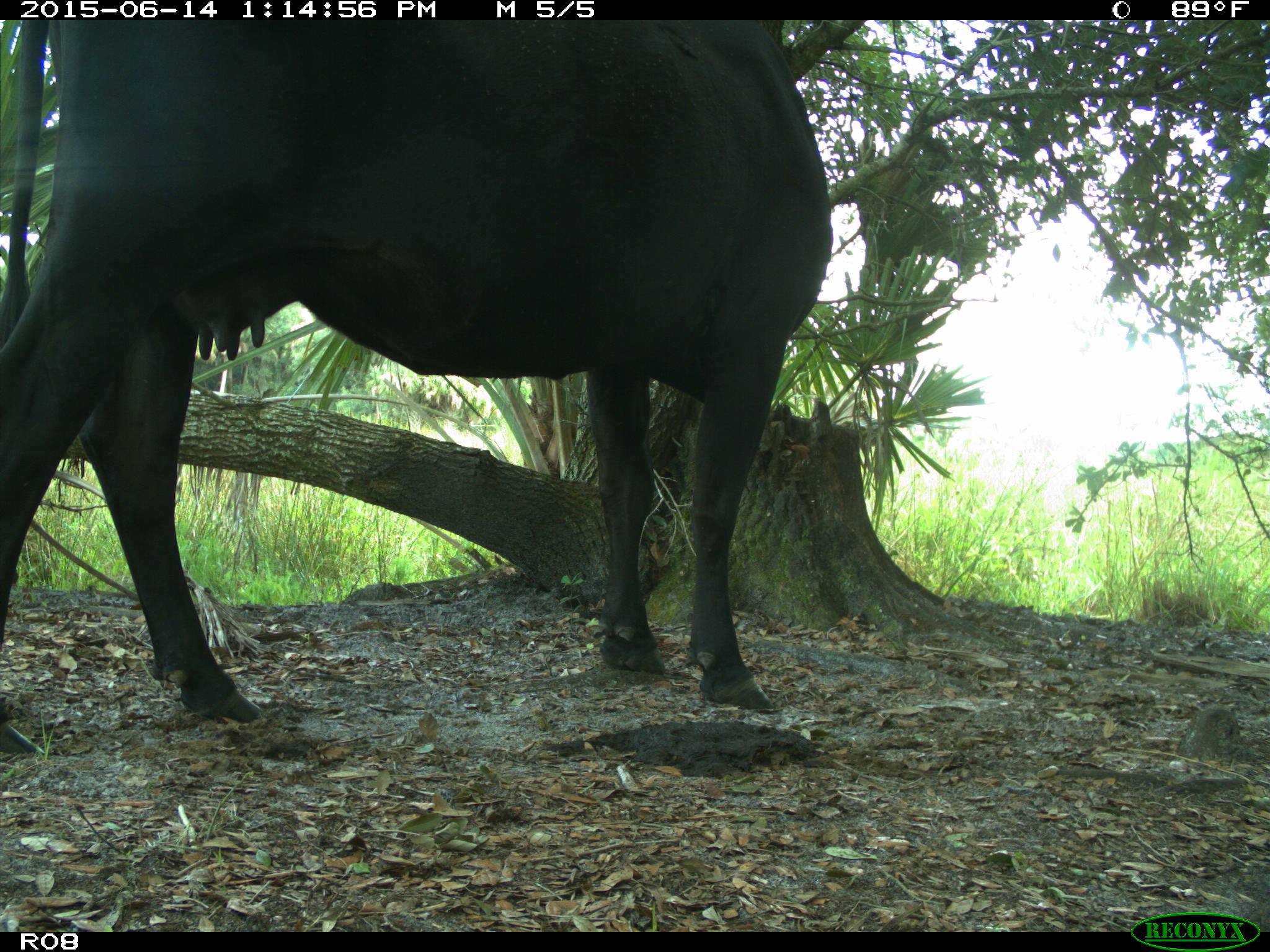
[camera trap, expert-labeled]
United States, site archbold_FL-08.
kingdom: Animalia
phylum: Chordata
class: Mammalia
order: Artiodactyla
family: Bovidae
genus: Bos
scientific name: Bos taurus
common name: domestic cow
Bos taurus (domestic cow).